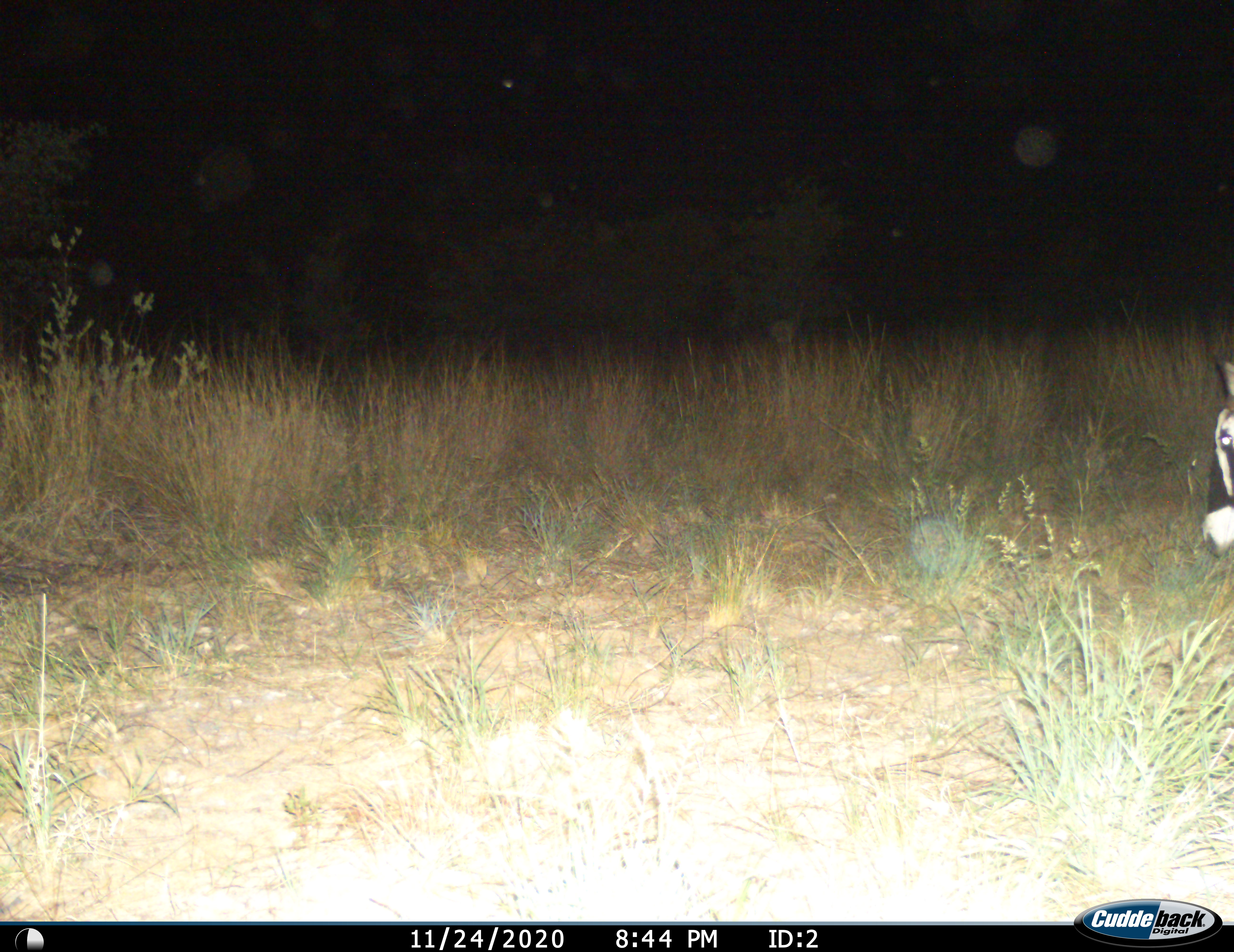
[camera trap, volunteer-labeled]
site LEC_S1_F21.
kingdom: Animalia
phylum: Chordata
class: Mammalia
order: Artiodactyla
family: Bovidae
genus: Oryx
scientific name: Oryx gazella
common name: gemsbok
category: oryx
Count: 1.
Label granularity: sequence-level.